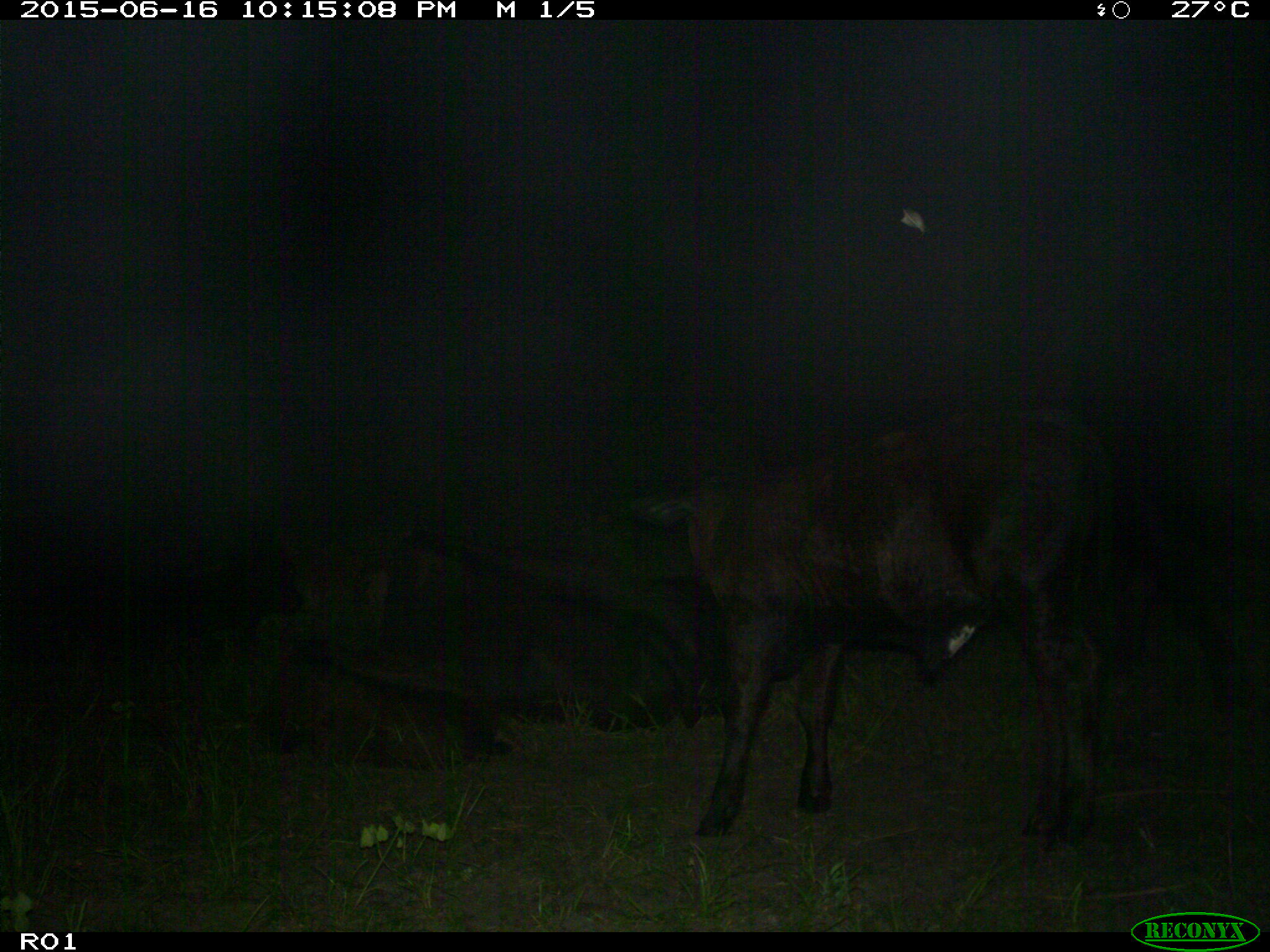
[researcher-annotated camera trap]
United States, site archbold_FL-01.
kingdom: Animalia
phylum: Chordata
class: Mammalia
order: Artiodactyla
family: Bovidae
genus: Bos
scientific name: Bos taurus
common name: domestic cow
Bos taurus (domestic cow).